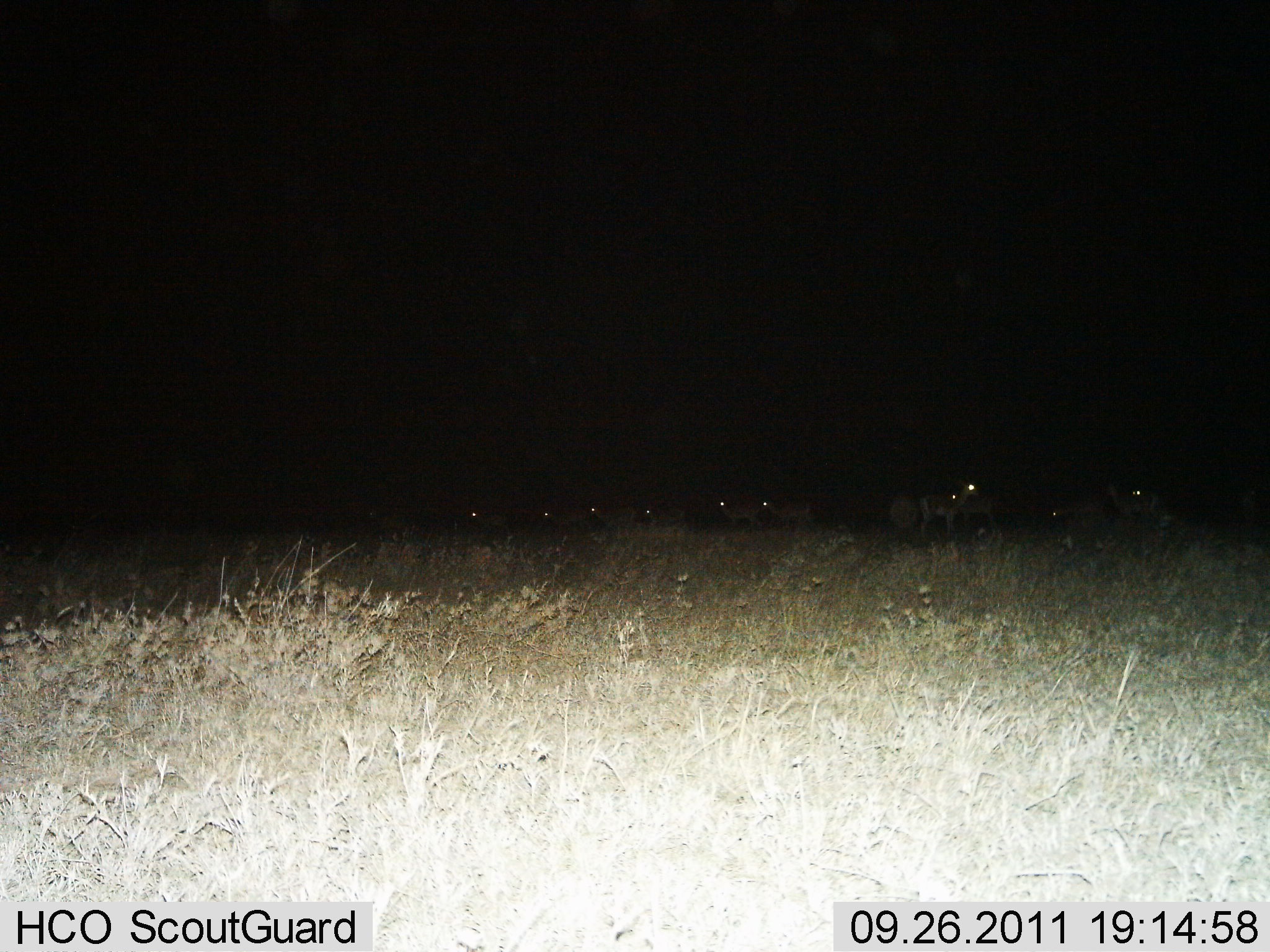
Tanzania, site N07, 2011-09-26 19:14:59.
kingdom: Animalia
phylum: Chordata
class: Mammalia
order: Artiodactyla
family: Bovidae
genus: Nanger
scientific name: Nanger granti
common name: grant's gazelle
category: gazellegrants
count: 10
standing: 78%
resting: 0%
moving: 33%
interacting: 0%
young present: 0%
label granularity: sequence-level